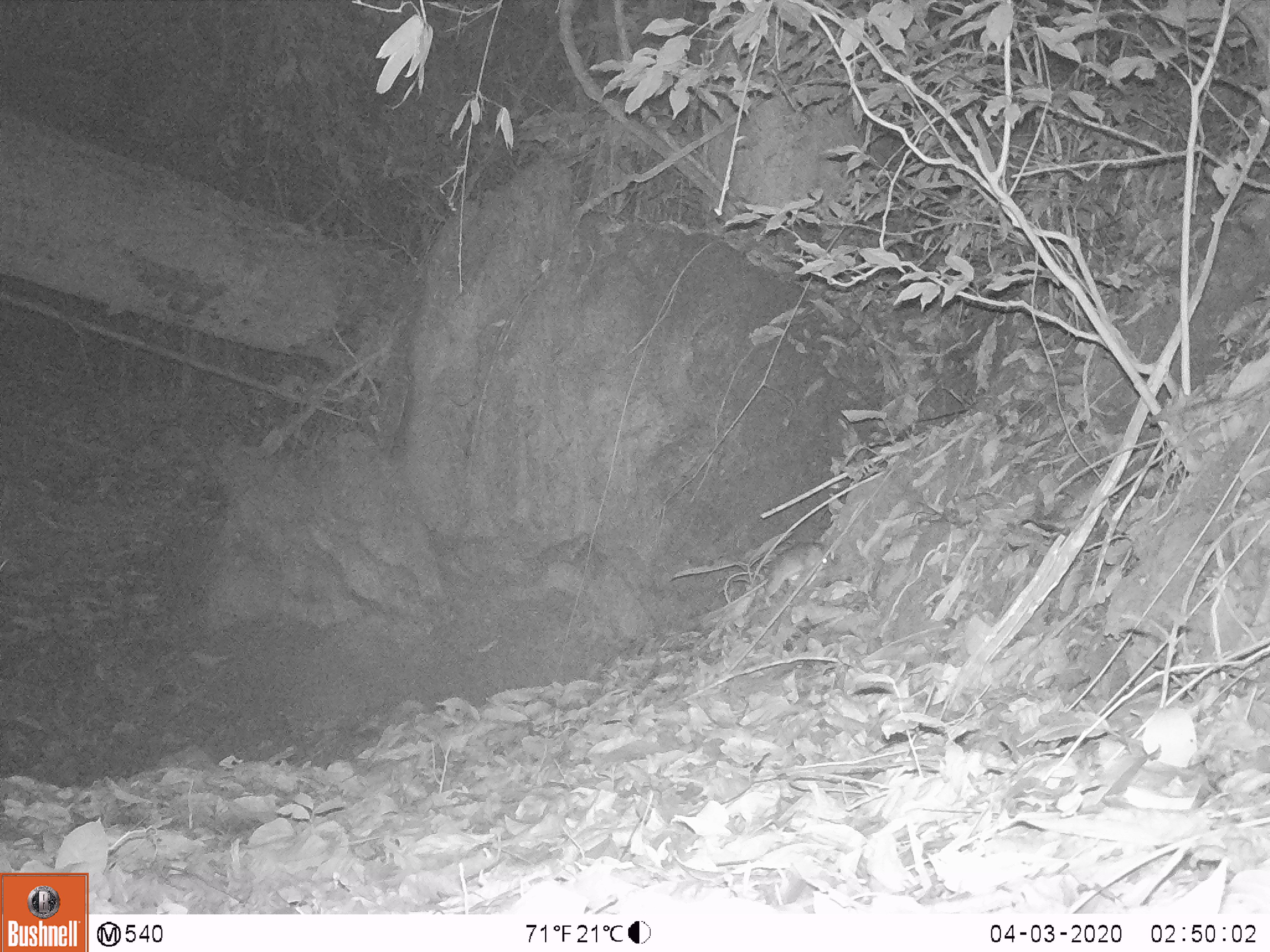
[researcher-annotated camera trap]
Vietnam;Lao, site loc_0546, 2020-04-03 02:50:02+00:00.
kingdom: Animalia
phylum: Chordata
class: Mammalia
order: Rodentia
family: Muridae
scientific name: Muridae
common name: old-world mice and rats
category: unidentified murid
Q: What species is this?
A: Unidentified murid (old-world mice and rats) (Muridae).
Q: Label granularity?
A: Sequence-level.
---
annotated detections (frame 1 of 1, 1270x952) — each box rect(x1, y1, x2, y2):
unidentified murid: rect(707, 541, 831, 616)